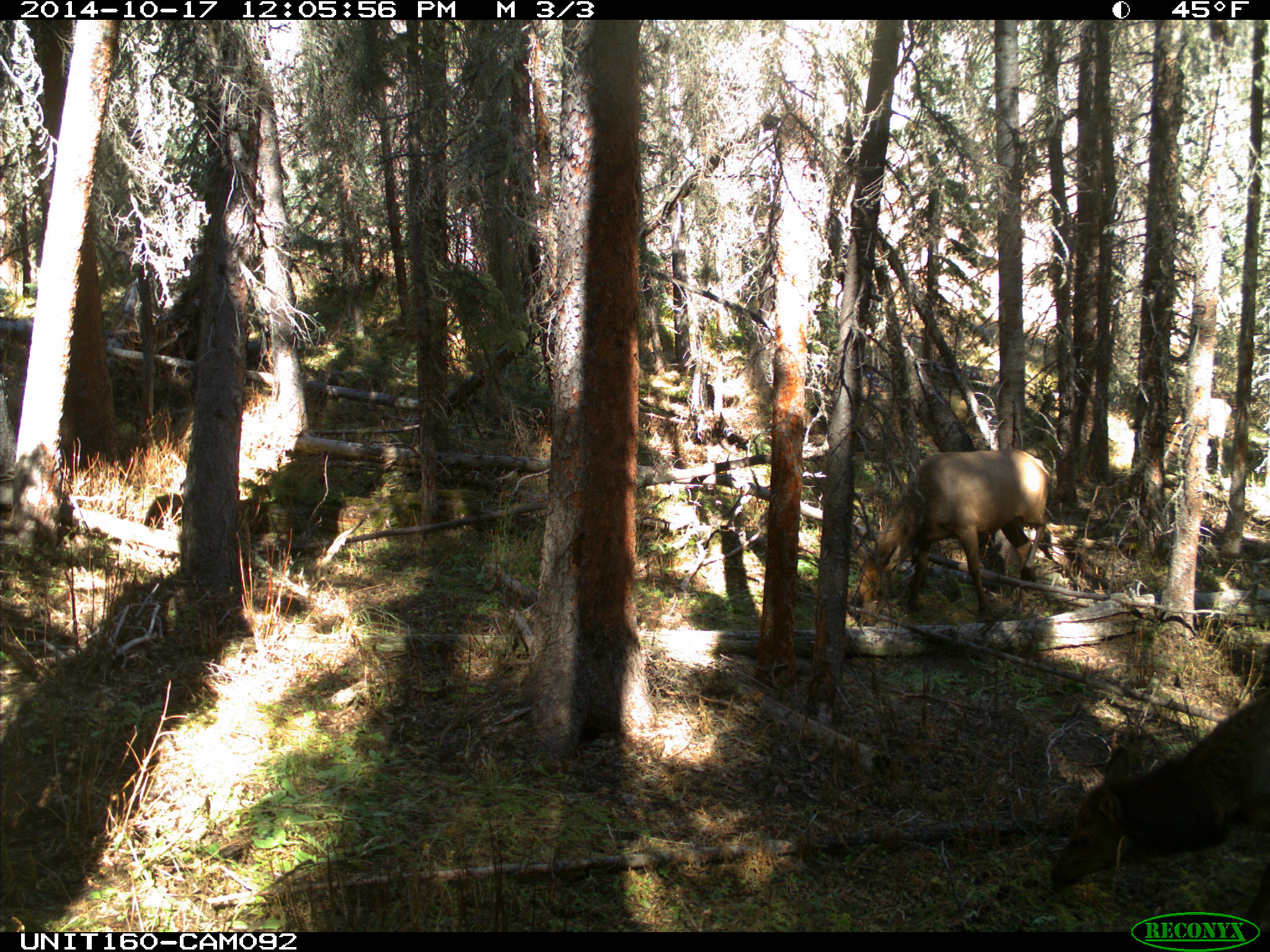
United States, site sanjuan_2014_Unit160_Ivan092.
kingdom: Animalia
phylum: Chordata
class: Mammalia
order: Artiodactyla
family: Cervidae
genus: Cervus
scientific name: Cervus elaphus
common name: red deer